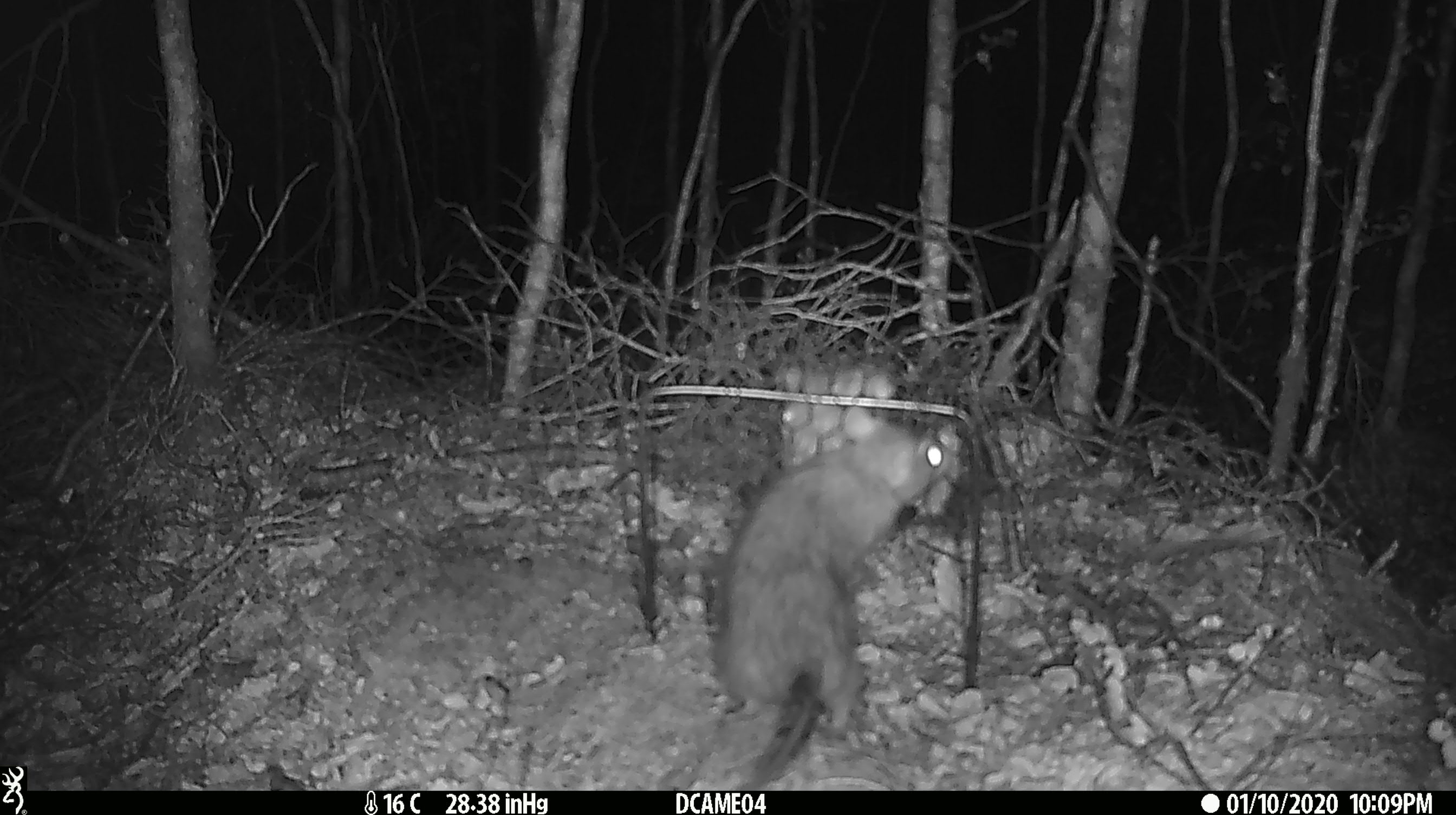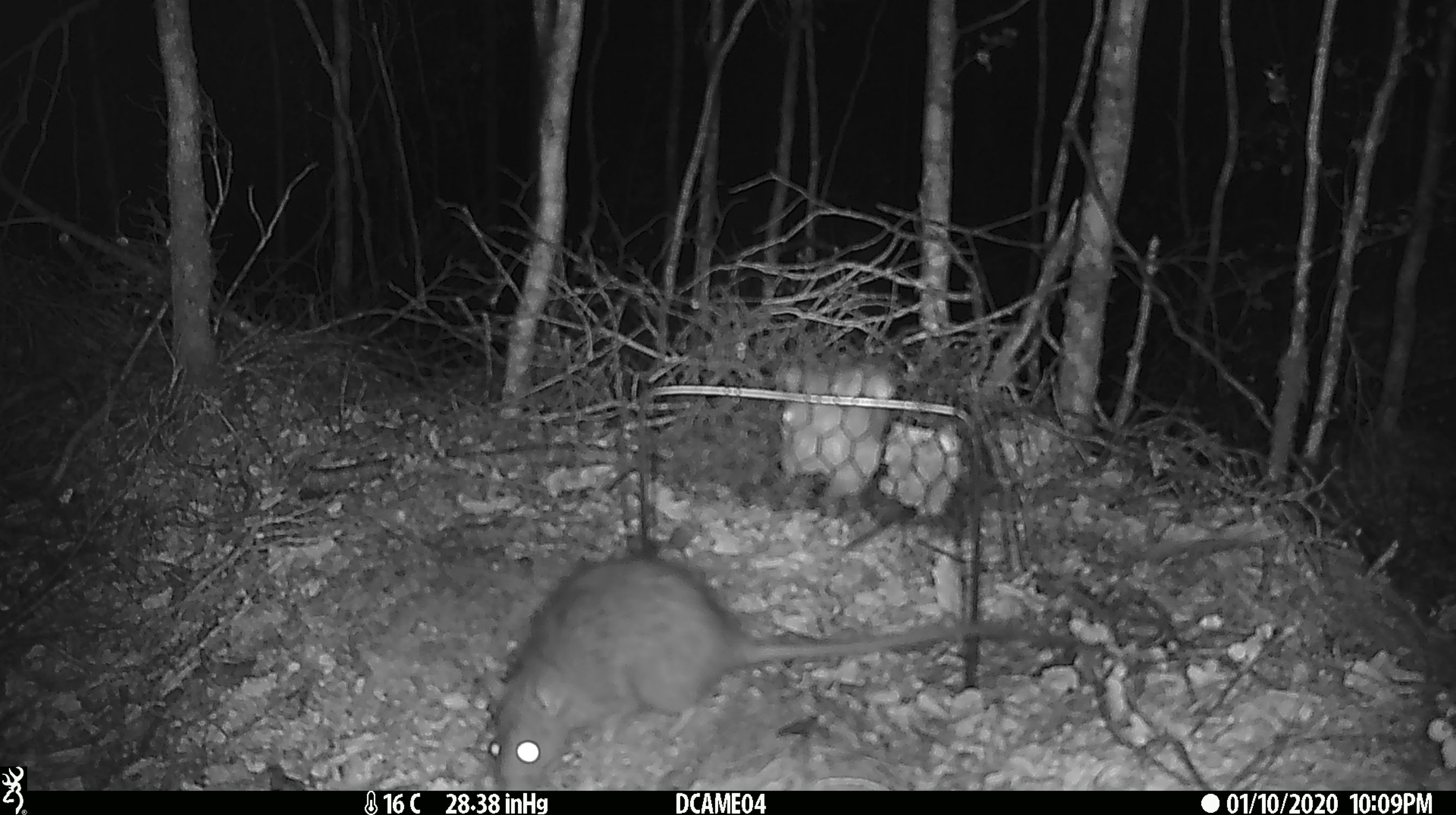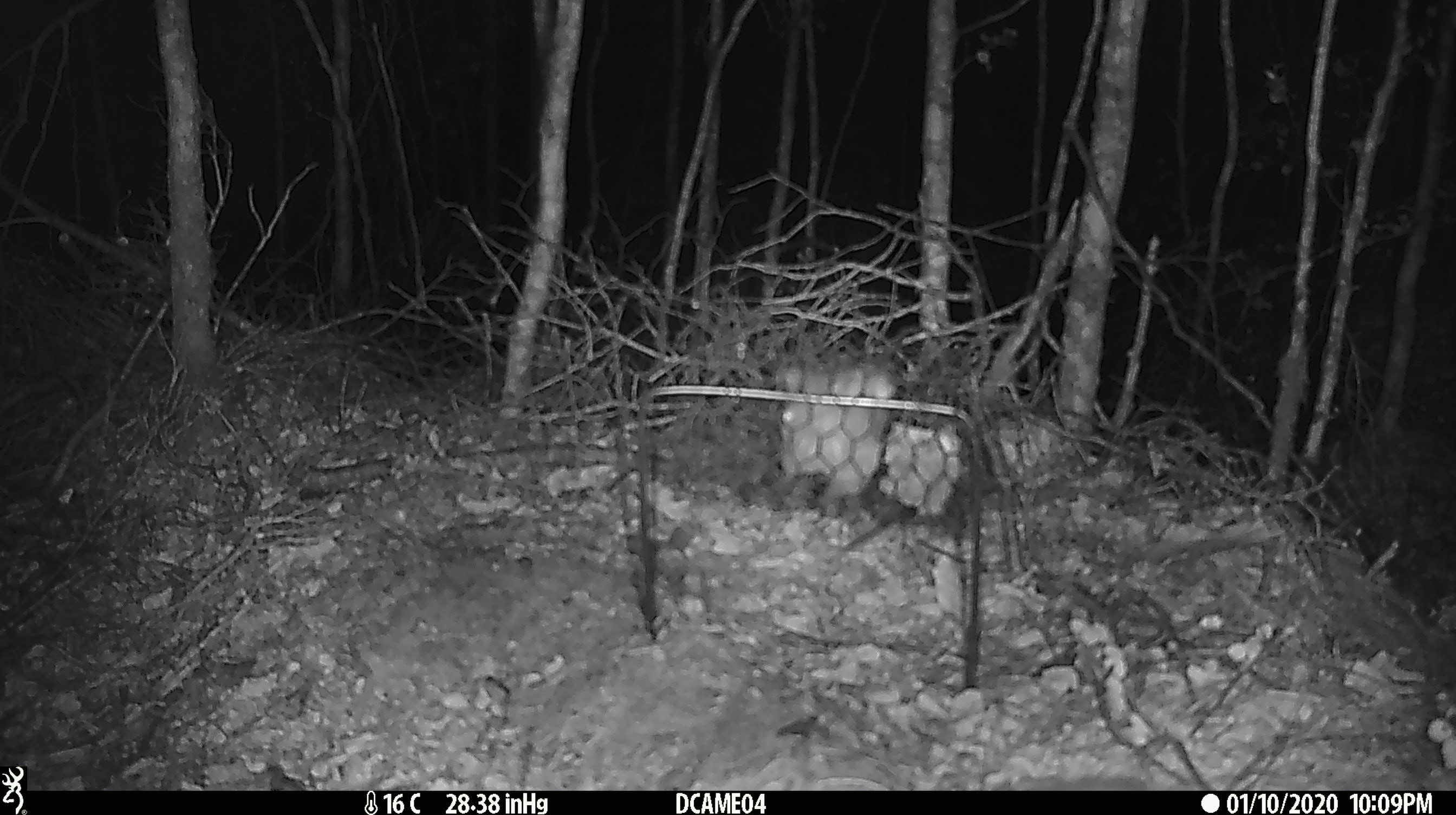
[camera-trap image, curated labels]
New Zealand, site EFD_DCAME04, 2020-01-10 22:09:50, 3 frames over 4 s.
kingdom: Animalia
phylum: Chordata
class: Mammalia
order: Rodentia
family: Muridae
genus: Rattus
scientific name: Rattus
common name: rat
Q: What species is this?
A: Rat (Rattus).